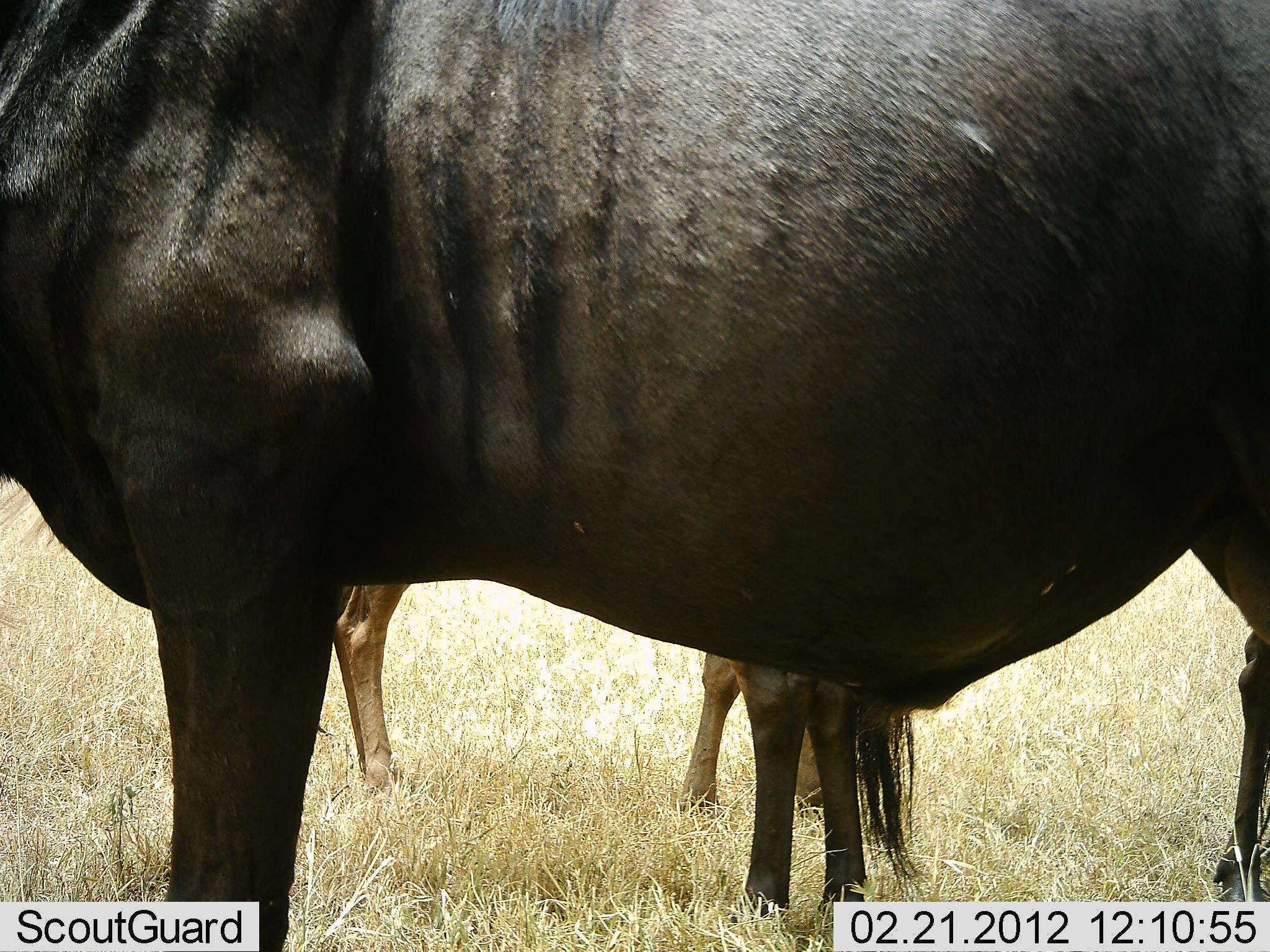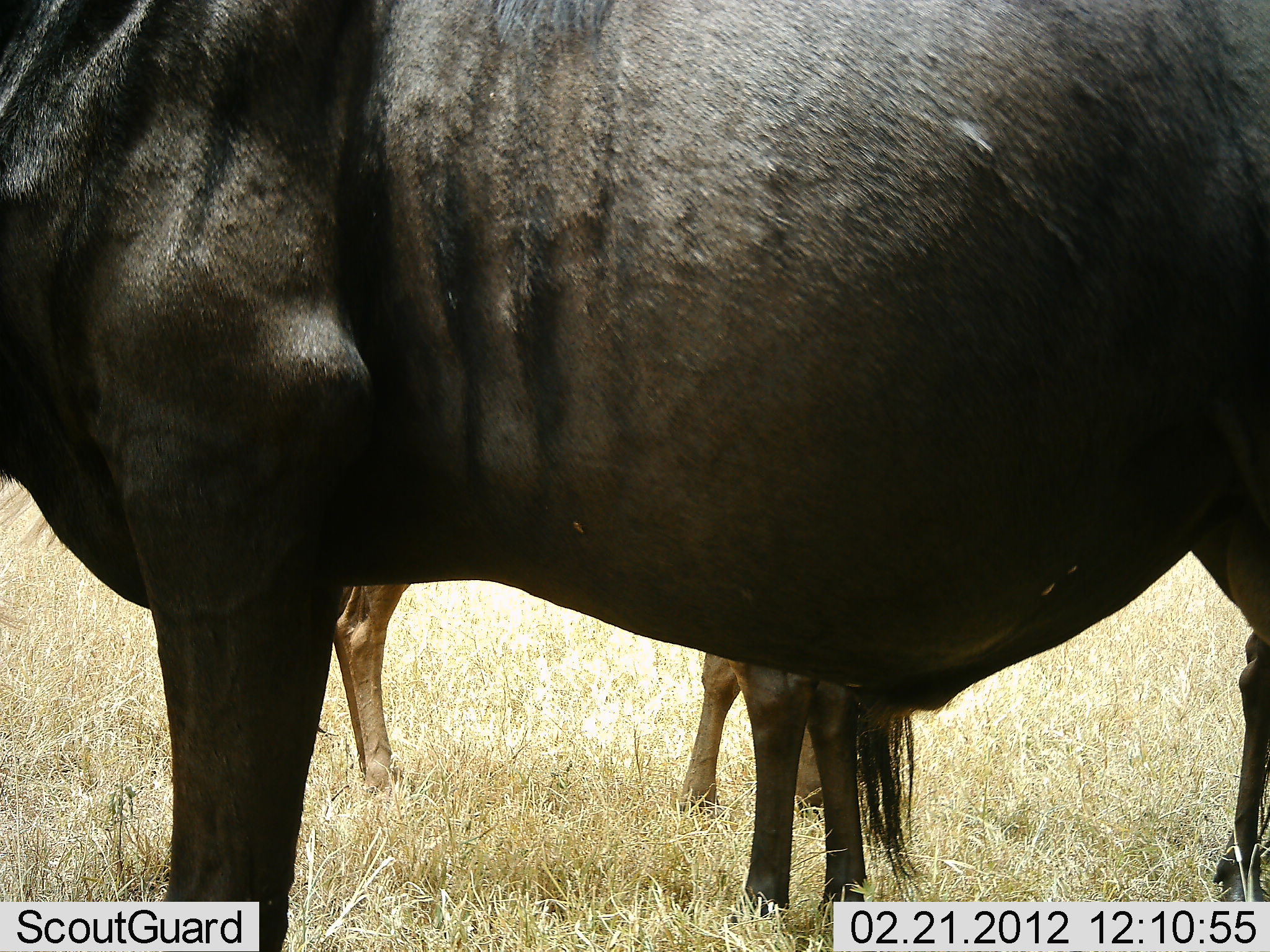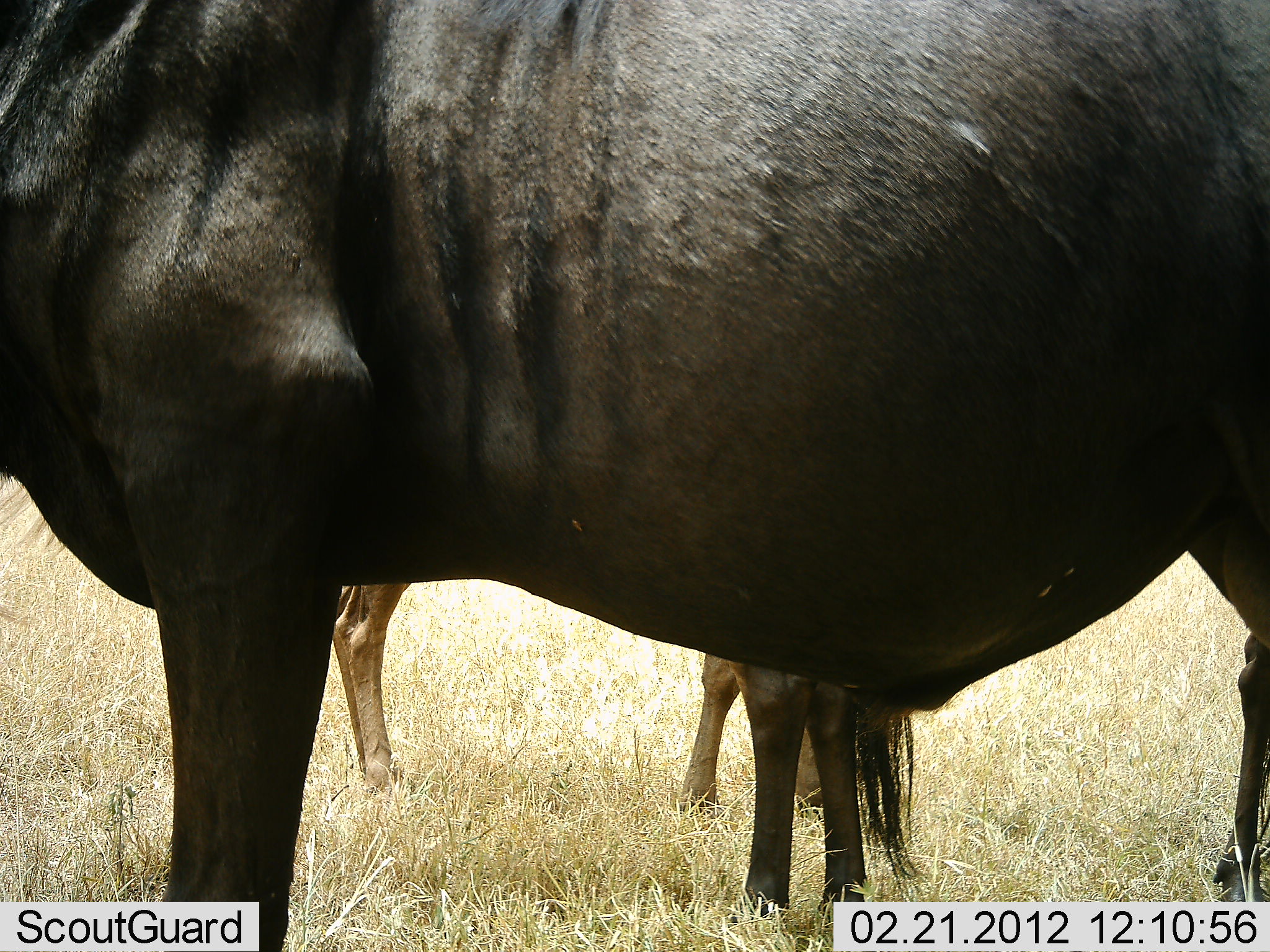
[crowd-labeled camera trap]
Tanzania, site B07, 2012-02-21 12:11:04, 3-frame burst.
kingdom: Animalia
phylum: Chordata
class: Mammalia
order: Artiodactyla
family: Bovidae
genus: Connochaetes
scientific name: Connochaetes taurinus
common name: blue wildebeest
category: wildebeest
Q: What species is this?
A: Wildebeest (blue wildebeest) (Connochaetes taurinus).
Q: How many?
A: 3.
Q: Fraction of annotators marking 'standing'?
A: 93%.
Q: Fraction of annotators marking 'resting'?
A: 0%.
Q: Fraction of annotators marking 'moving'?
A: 0%.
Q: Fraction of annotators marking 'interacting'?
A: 0%.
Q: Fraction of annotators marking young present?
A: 14%.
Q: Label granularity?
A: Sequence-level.